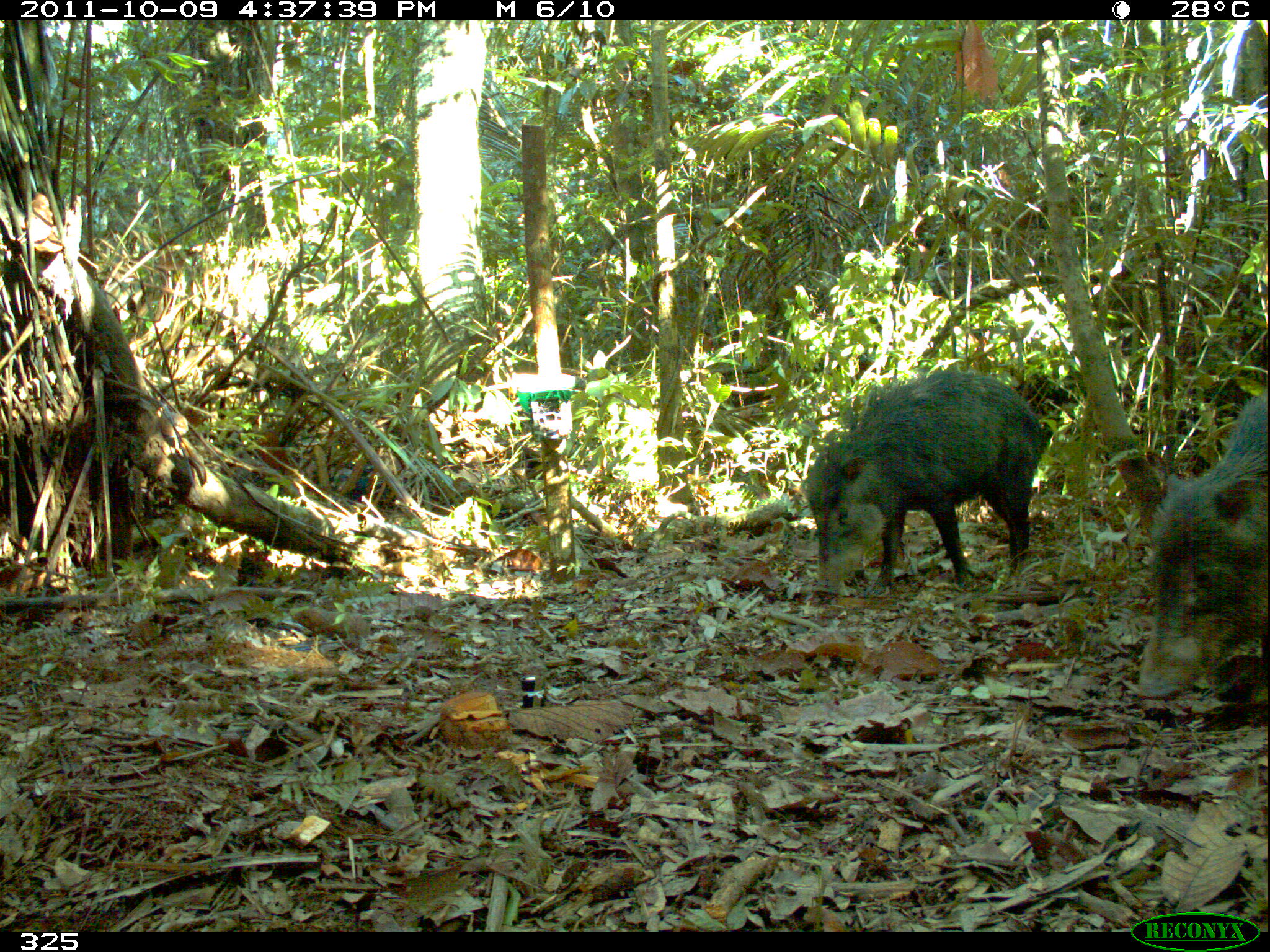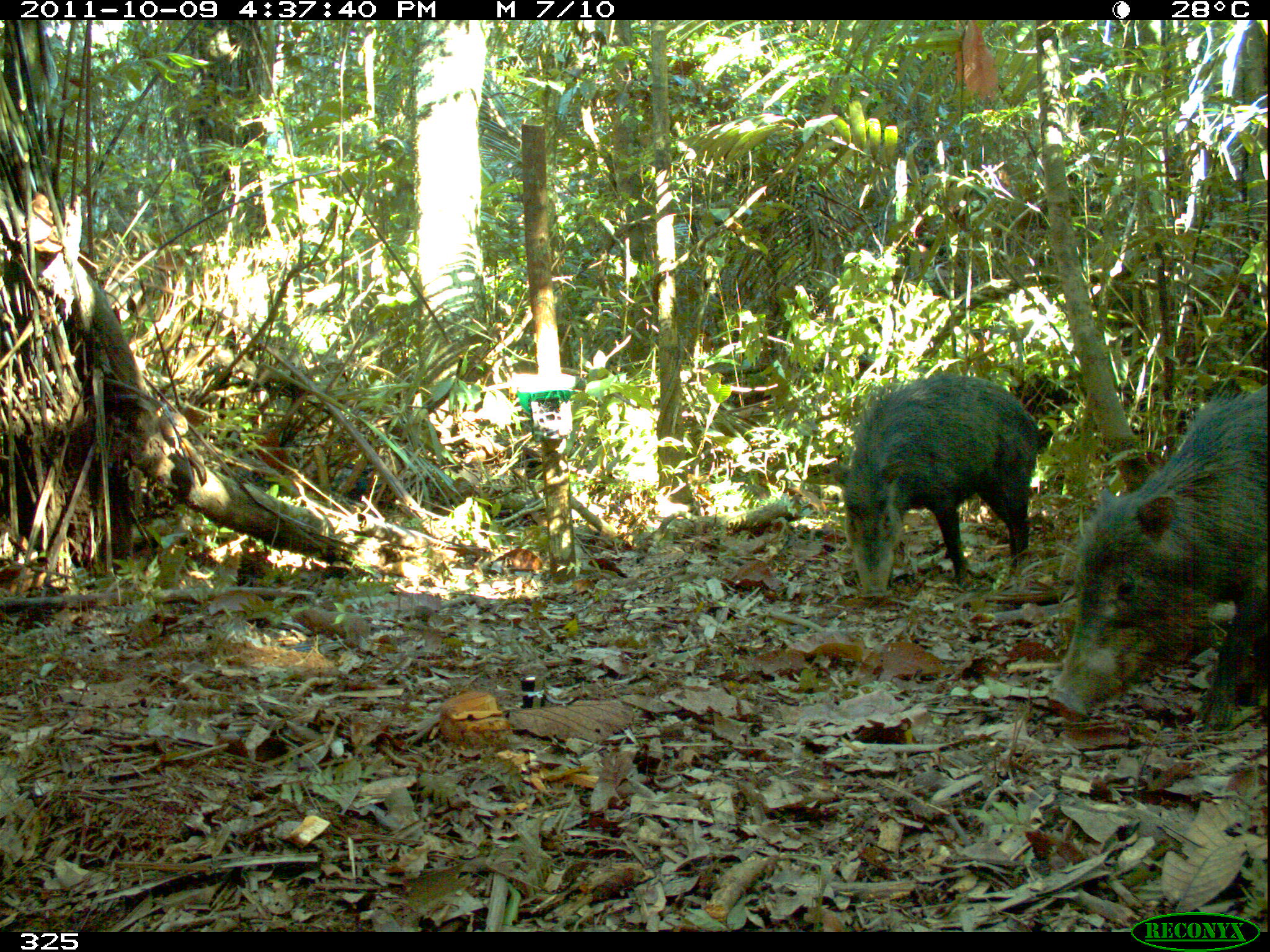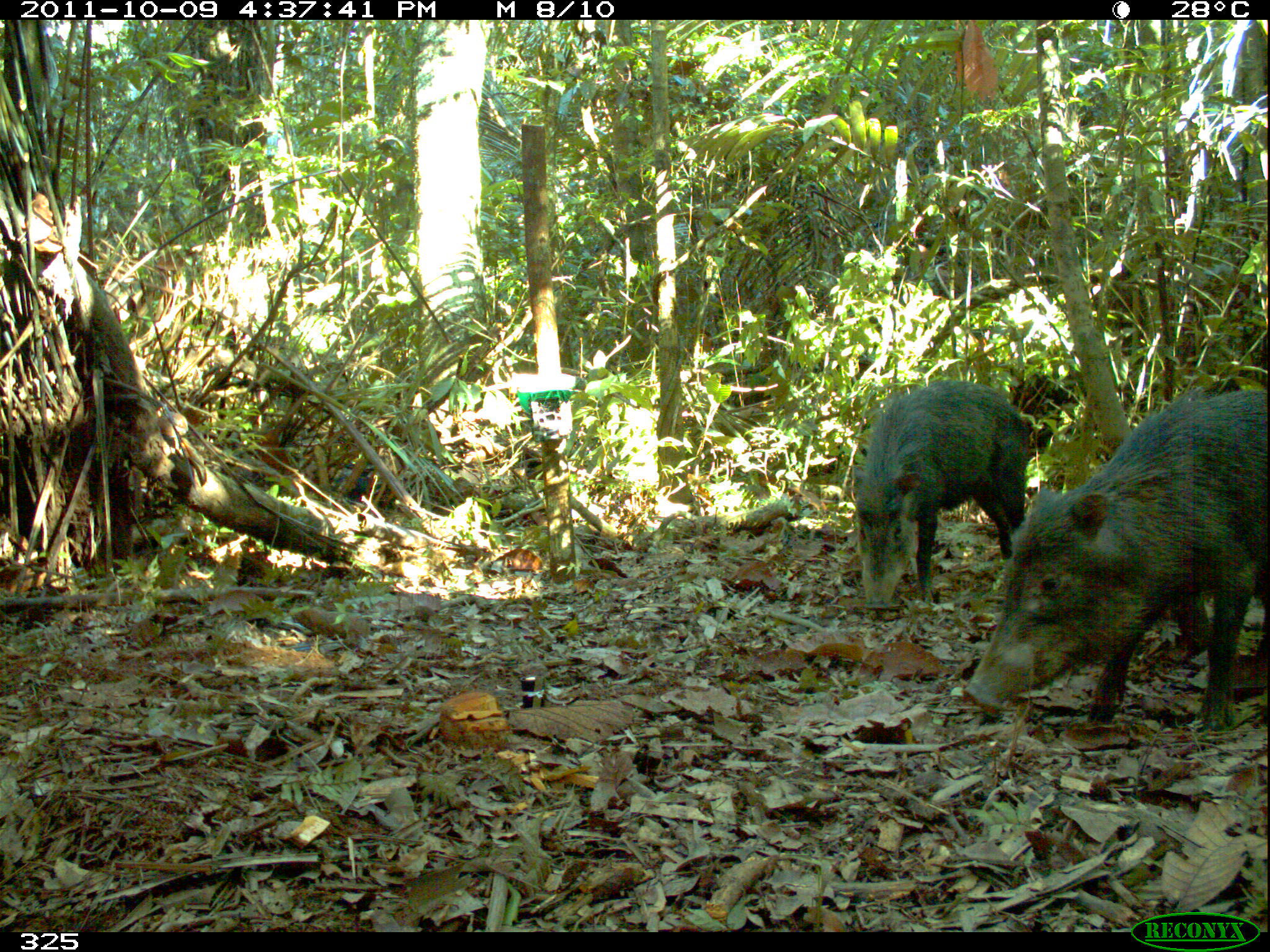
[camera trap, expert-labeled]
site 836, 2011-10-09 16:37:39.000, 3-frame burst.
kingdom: Animalia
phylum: Chordata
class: Mammalia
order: Artiodactyla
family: Tayassuidae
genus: Tayassu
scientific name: Tayassu pecari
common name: white-lipped peccary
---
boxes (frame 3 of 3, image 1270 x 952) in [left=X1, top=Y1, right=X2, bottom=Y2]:
tayassu pecari: [left=966, top=387, right=1266, bottom=729]; [left=850, top=379, right=1032, bottom=610]